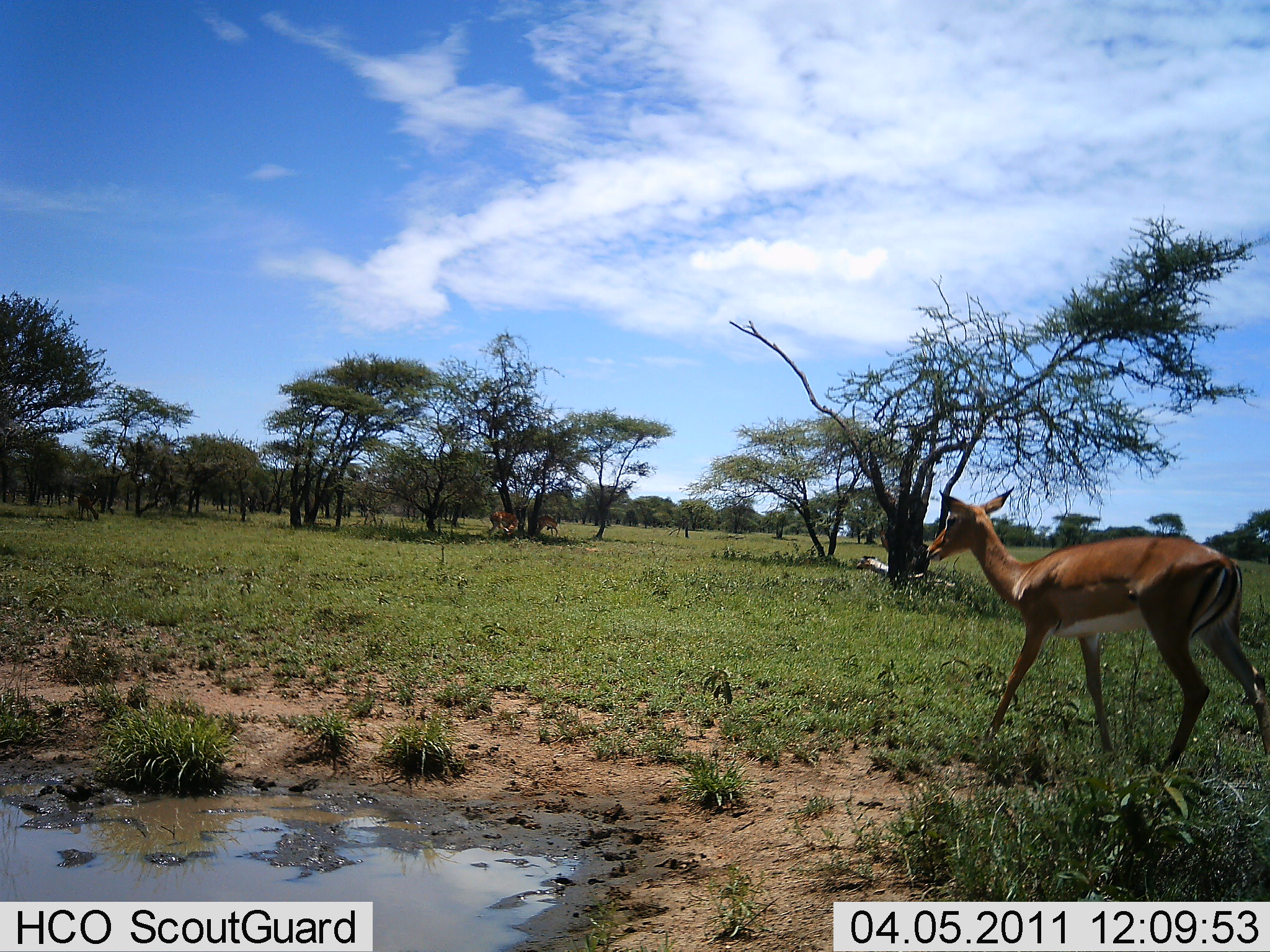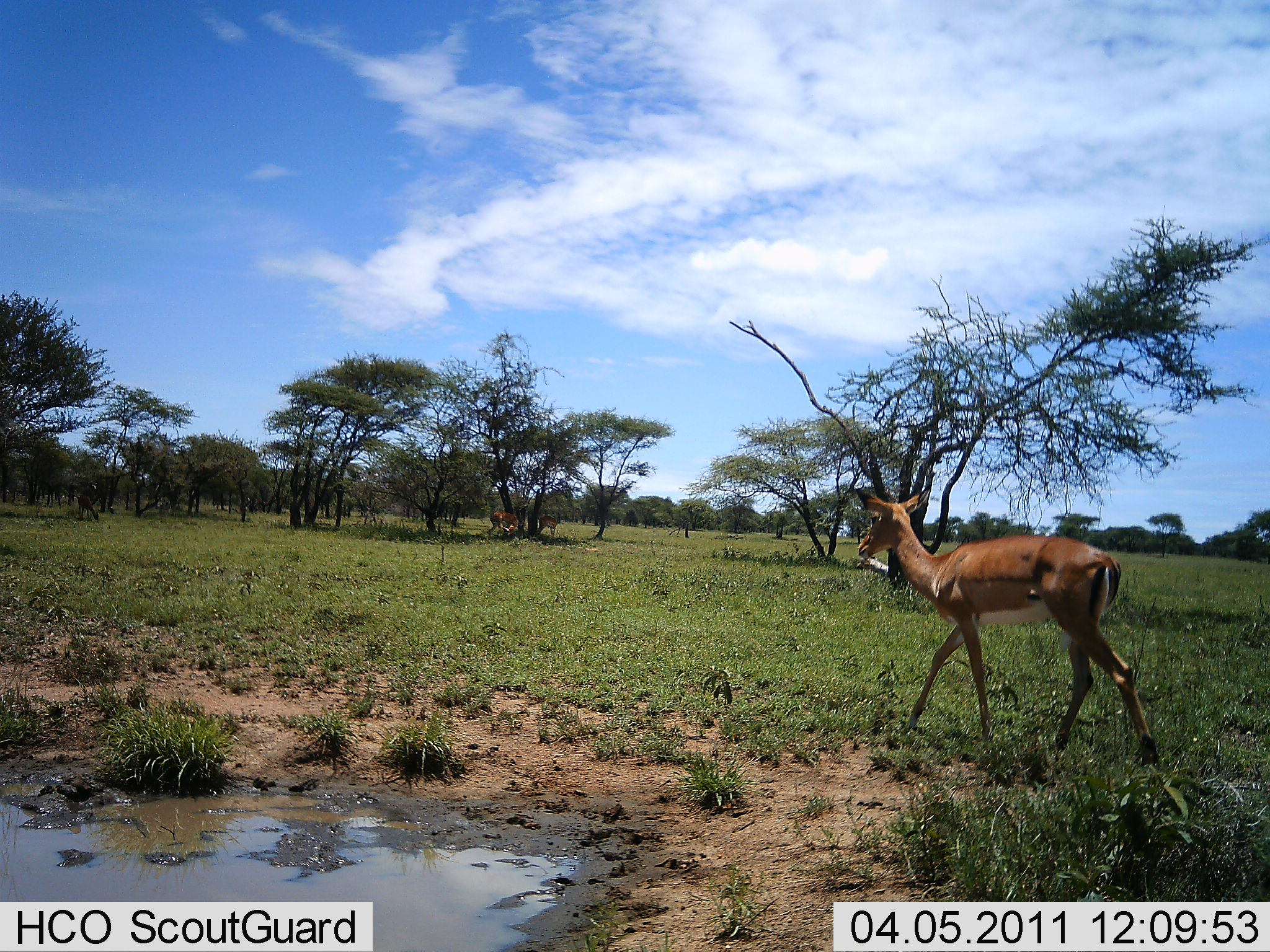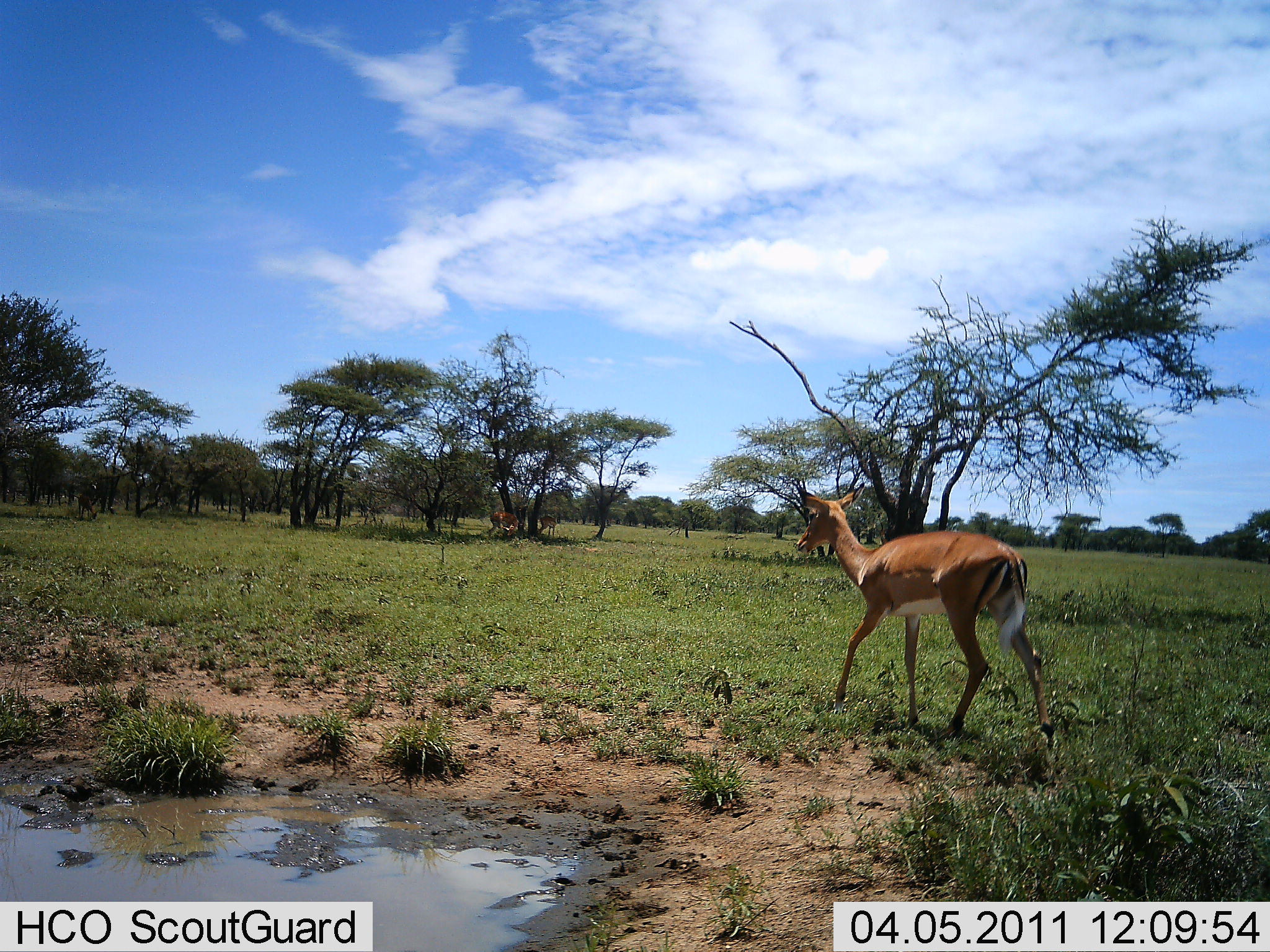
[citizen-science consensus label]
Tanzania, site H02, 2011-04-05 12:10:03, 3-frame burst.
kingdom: Animalia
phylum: Chordata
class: Mammalia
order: Artiodactyla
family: Bovidae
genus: Nanger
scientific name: Nanger granti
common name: grant's gazelle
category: gazellegrants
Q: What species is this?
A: Gazellegrants (grant's gazelle) (Nanger granti).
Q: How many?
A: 2.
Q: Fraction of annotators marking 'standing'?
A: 43%.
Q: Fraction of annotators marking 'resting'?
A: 0%.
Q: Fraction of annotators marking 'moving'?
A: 86%.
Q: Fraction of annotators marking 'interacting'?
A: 0%.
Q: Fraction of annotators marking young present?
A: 14%.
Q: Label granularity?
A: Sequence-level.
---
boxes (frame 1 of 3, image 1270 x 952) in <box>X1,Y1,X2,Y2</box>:
animal: <box>925,484,1268,788</box>; <box>486,510,519,538</box>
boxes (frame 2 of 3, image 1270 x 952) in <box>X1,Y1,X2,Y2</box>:
animal: <box>848,484,1163,772</box>; <box>486,511,519,539</box>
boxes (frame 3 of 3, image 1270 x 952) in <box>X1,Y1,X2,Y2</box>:
animal: <box>790,479,1064,759</box>; <box>489,510,520,540</box>